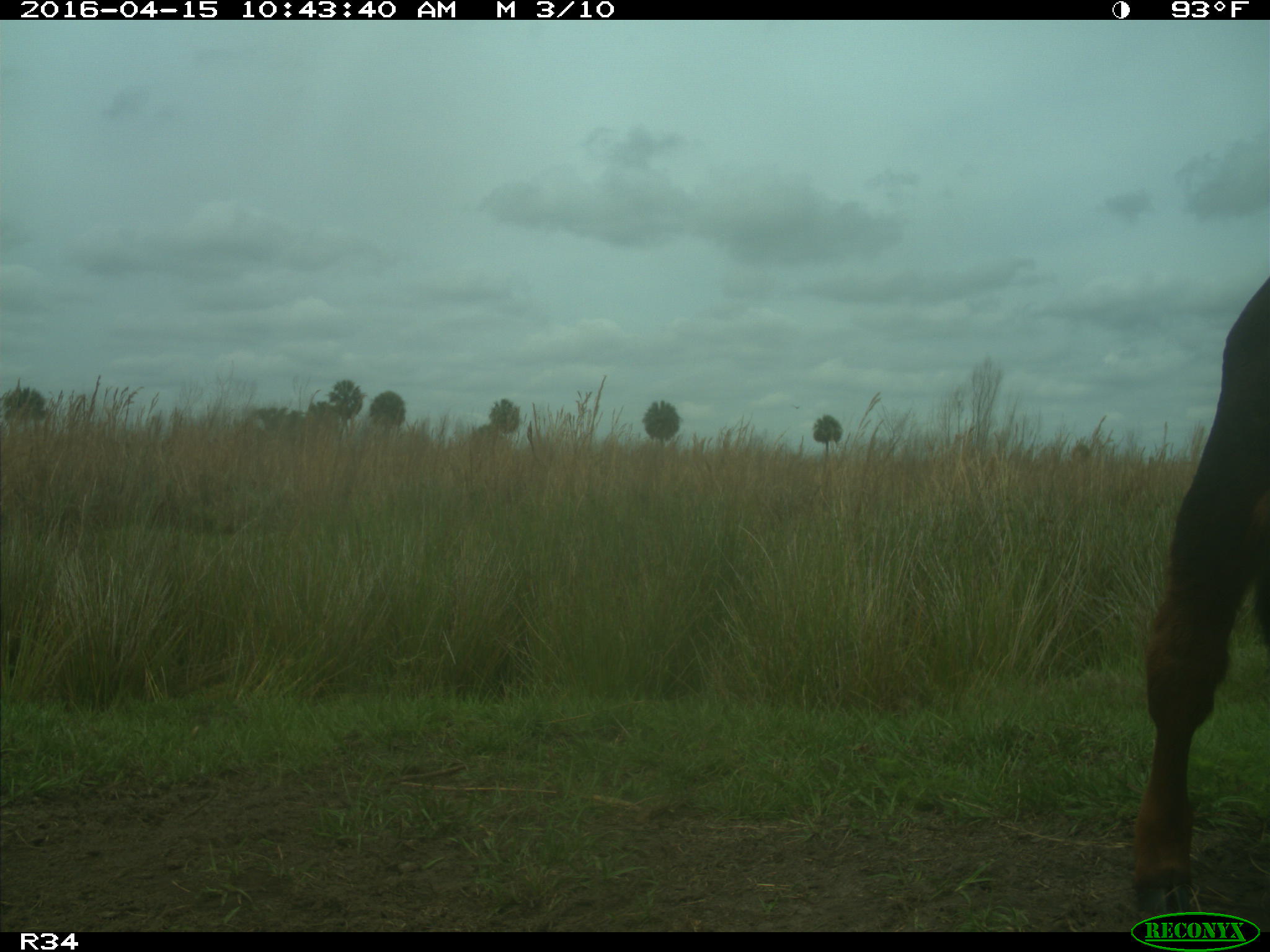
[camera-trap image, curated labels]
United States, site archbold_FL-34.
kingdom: Animalia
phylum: Chordata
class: Mammalia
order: Artiodactyla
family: Bovidae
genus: Bos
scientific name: Bos taurus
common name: domestic cow